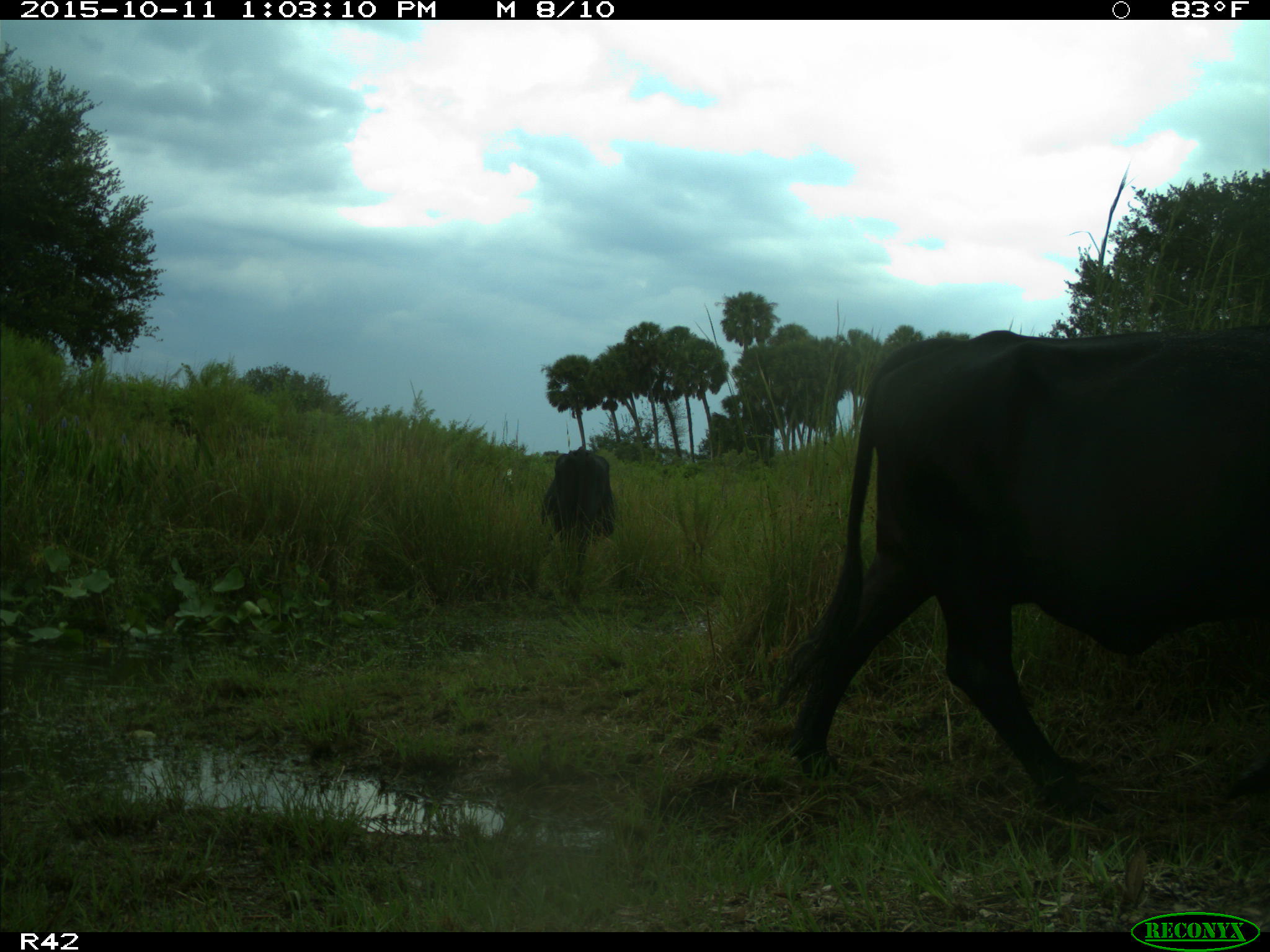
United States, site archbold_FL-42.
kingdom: Animalia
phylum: Chordata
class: Mammalia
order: Artiodactyla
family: Bovidae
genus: Bos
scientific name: Bos taurus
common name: domestic cow